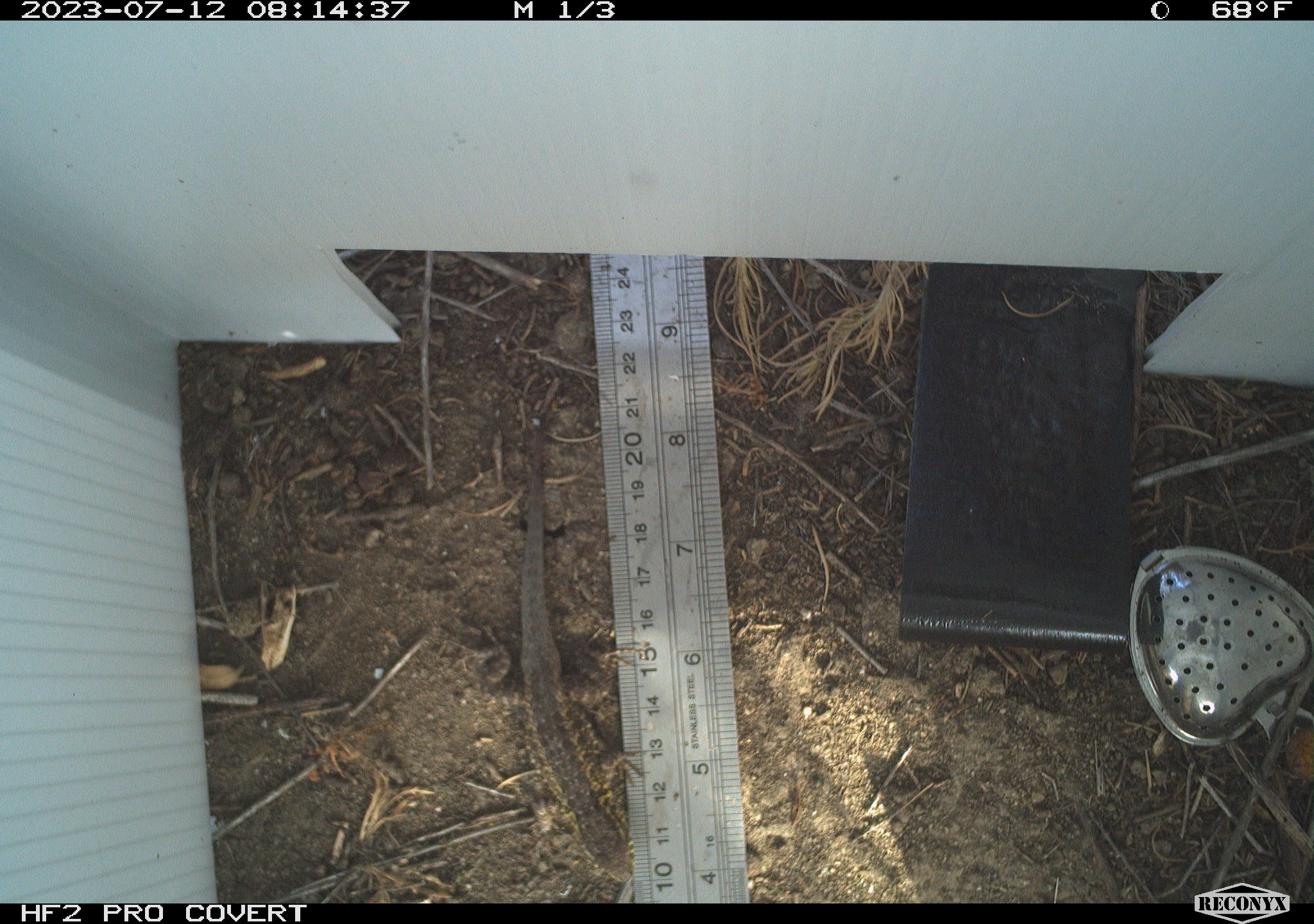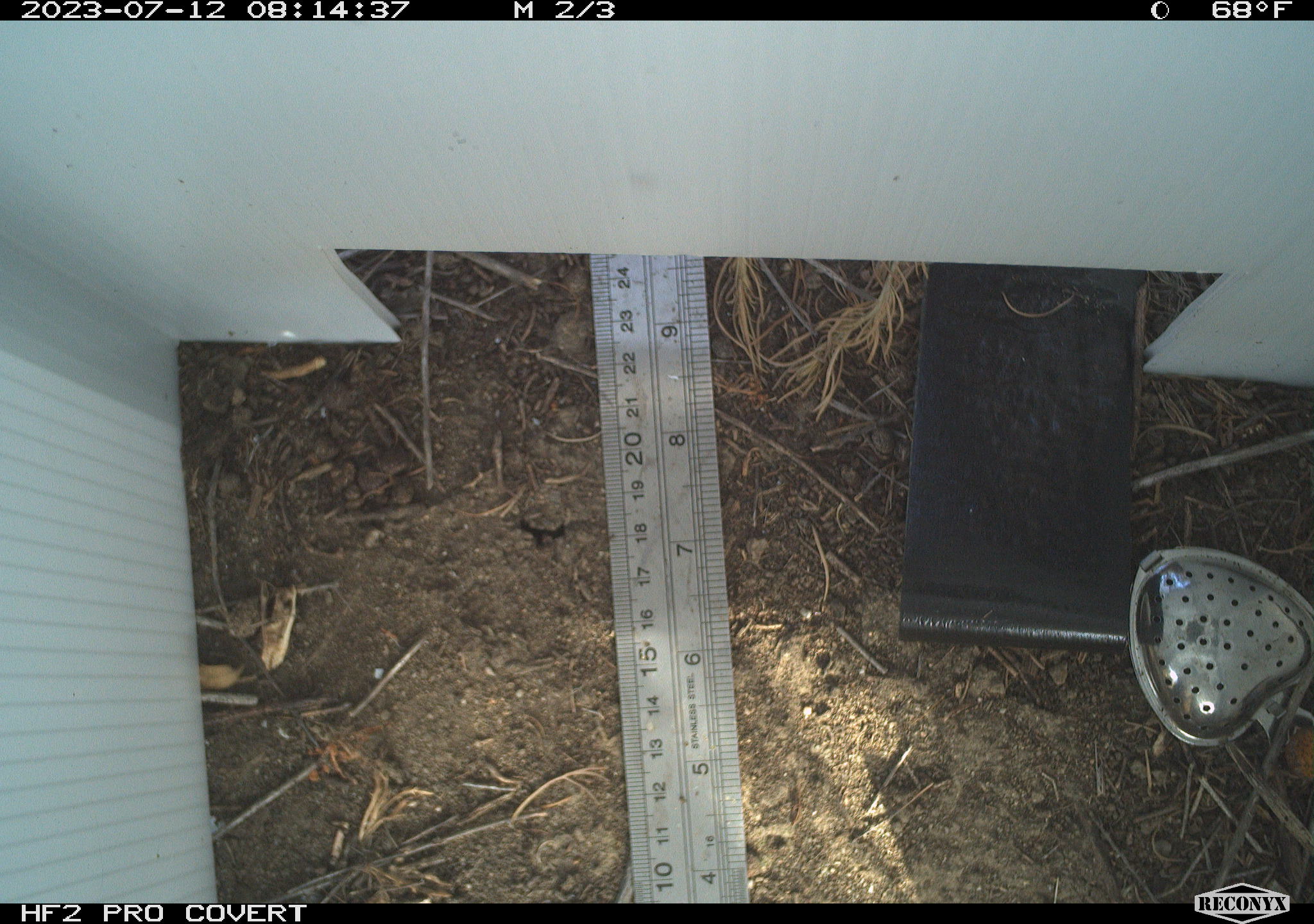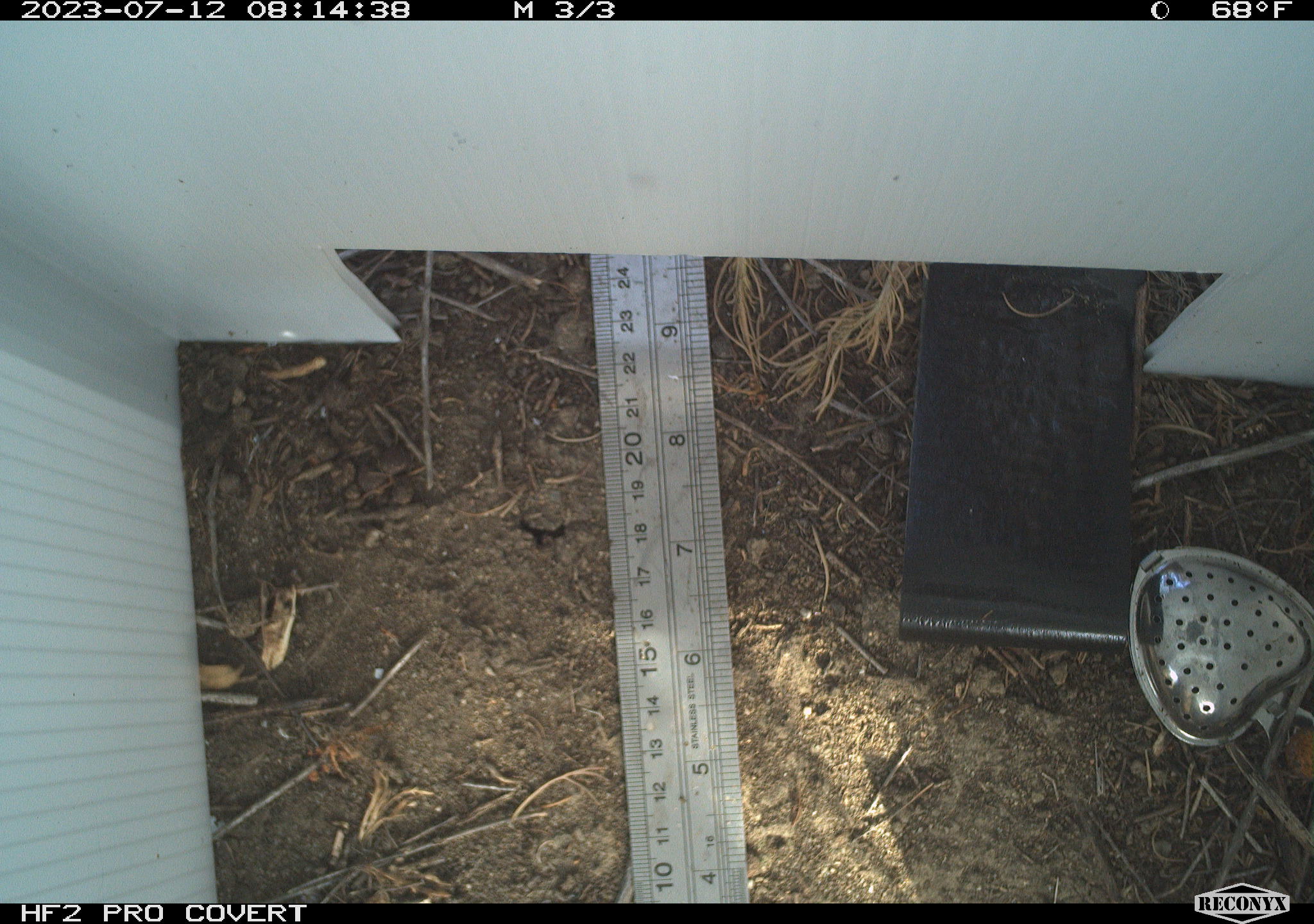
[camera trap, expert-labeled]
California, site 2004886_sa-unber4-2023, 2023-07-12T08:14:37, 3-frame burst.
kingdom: Animalia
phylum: Chordata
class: Reptilia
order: Squamata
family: Phrynosomatidae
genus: Uta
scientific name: Uta stansburiana elegans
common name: western side-blotched lizard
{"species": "western side-blotched lizard (Uta stansburiana elegans)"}